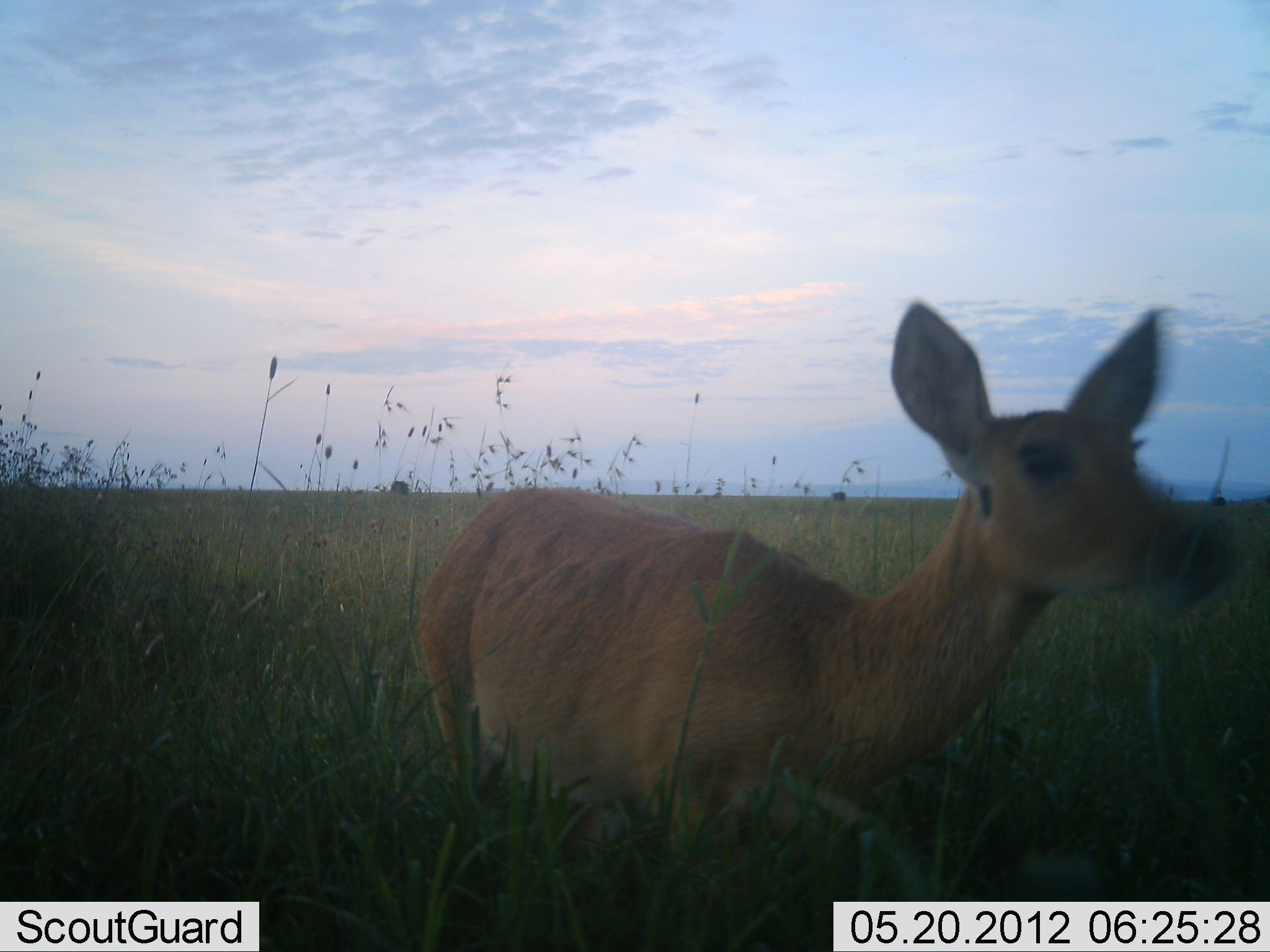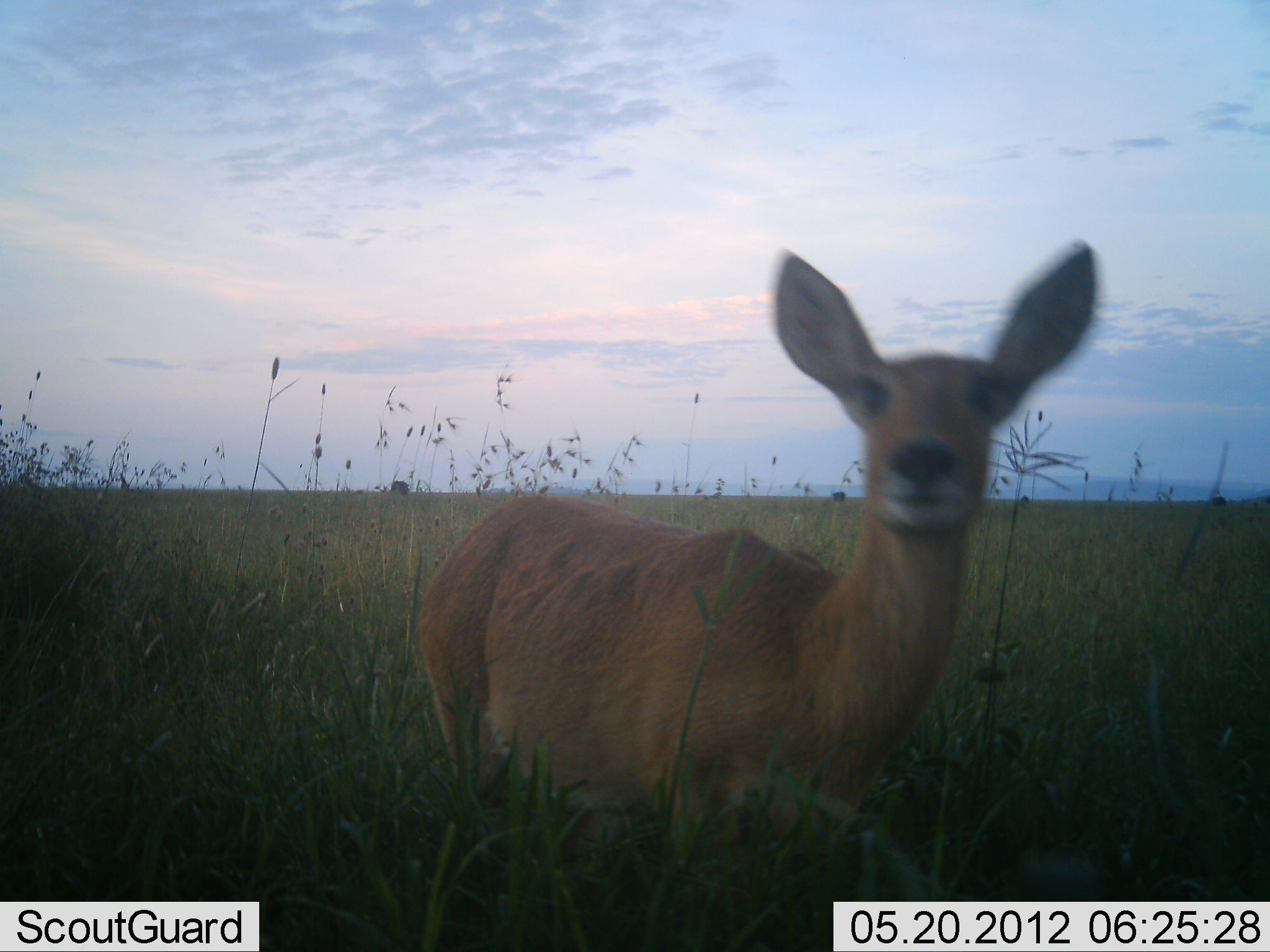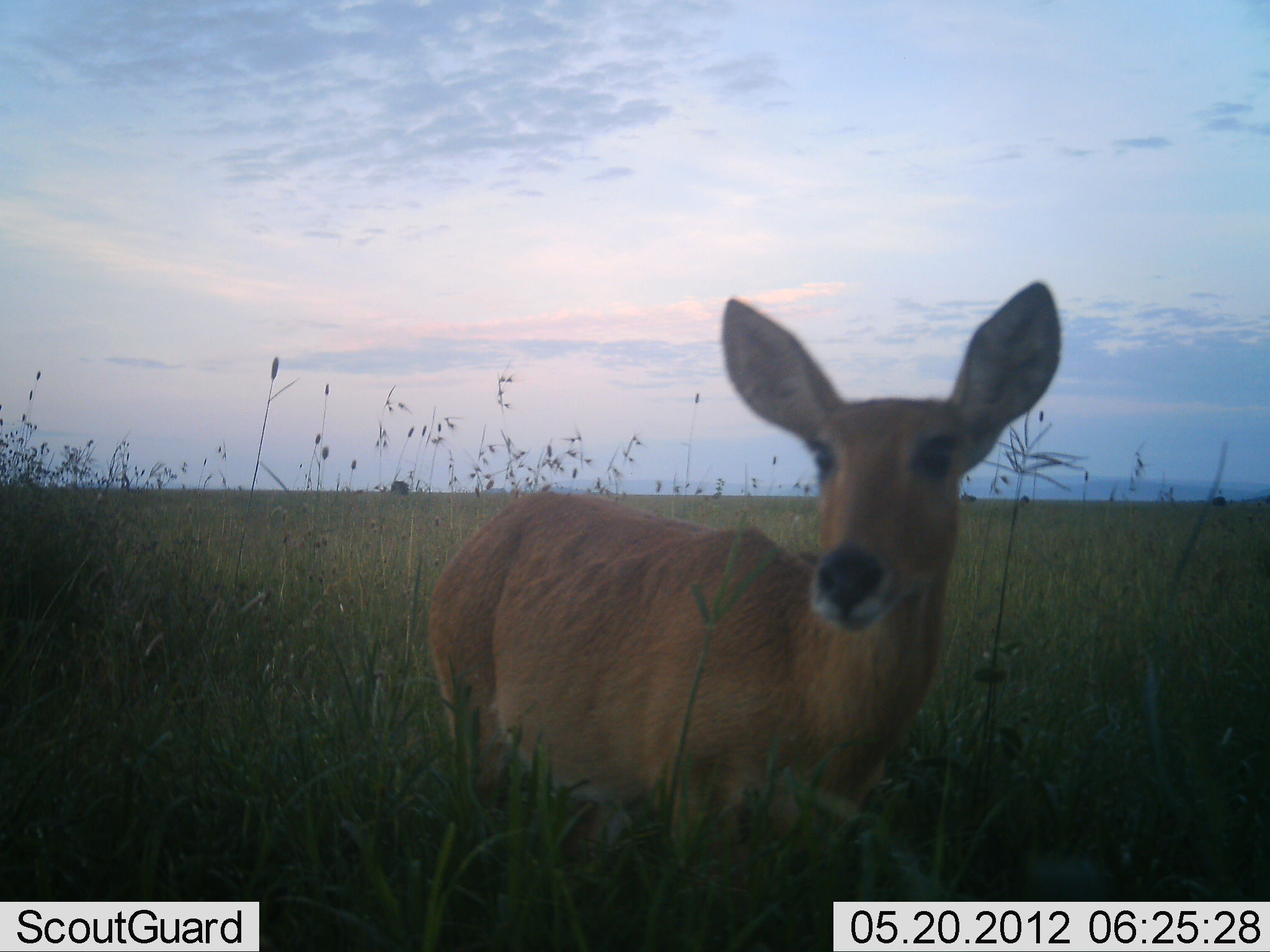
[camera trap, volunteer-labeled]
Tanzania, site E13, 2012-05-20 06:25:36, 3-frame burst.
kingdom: Animalia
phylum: Chordata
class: Mammalia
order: Artiodactyla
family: Bovidae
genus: Redunca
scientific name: Redunca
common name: reedbuck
Reedbuck (Redunca), count 1. Behavior (volunteer vote fractions): standing 61%, resting 13%, moving 17%, interacting 9%. Young present (vote fraction): 0%. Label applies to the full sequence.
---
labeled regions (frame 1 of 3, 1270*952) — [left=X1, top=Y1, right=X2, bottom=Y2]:
animal: [left=416, top=300, right=1223, bottom=858]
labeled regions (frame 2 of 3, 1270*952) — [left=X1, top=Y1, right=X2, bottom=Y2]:
animal: [left=416, top=242, right=1098, bottom=858]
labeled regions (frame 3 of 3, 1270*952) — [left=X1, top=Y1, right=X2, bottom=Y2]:
animal: [left=427, top=279, right=1064, bottom=868]